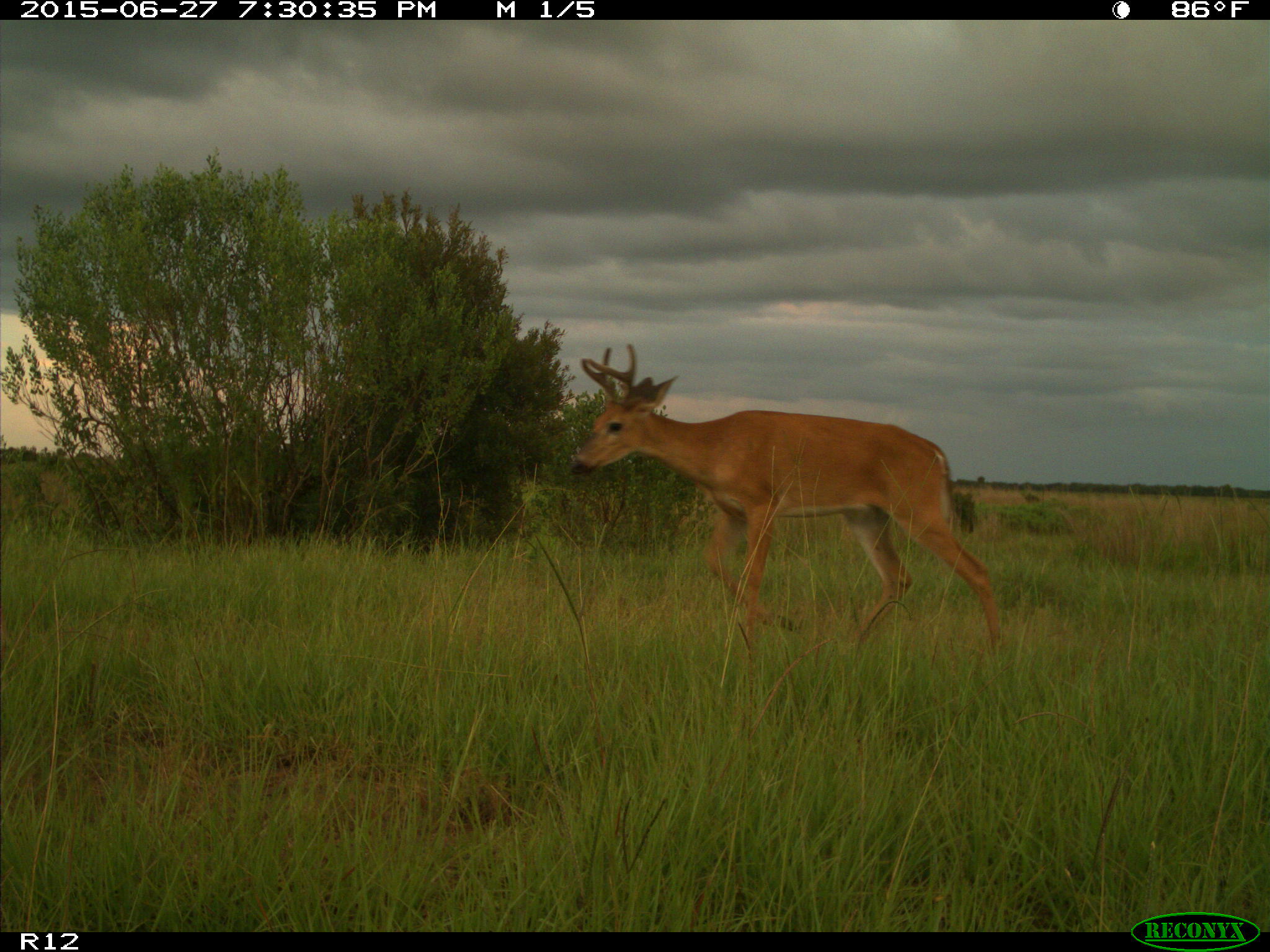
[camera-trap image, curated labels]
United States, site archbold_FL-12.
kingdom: Animalia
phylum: Chordata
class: Mammalia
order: Artiodactyla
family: Cervidae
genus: Odocoileus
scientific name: Odocoileus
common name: deer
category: unidentified deer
Unidentified deer (deer) (Odocoileus).